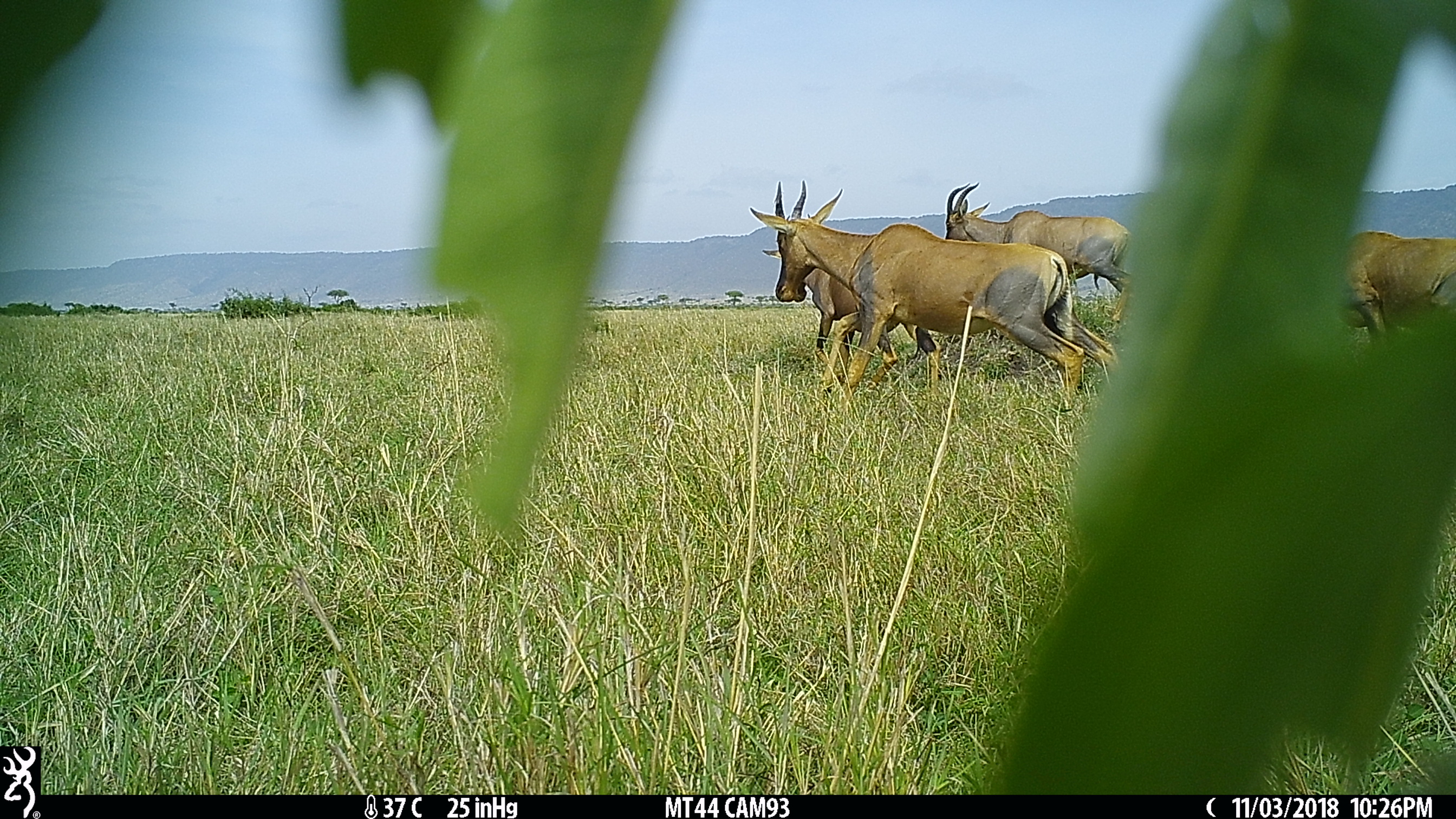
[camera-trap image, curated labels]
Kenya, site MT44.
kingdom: Animalia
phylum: Chordata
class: Mammalia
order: Artiodactyla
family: Bovidae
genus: Damaliscus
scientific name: Damaliscus lunatus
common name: topi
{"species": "topi (Damaliscus lunatus)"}